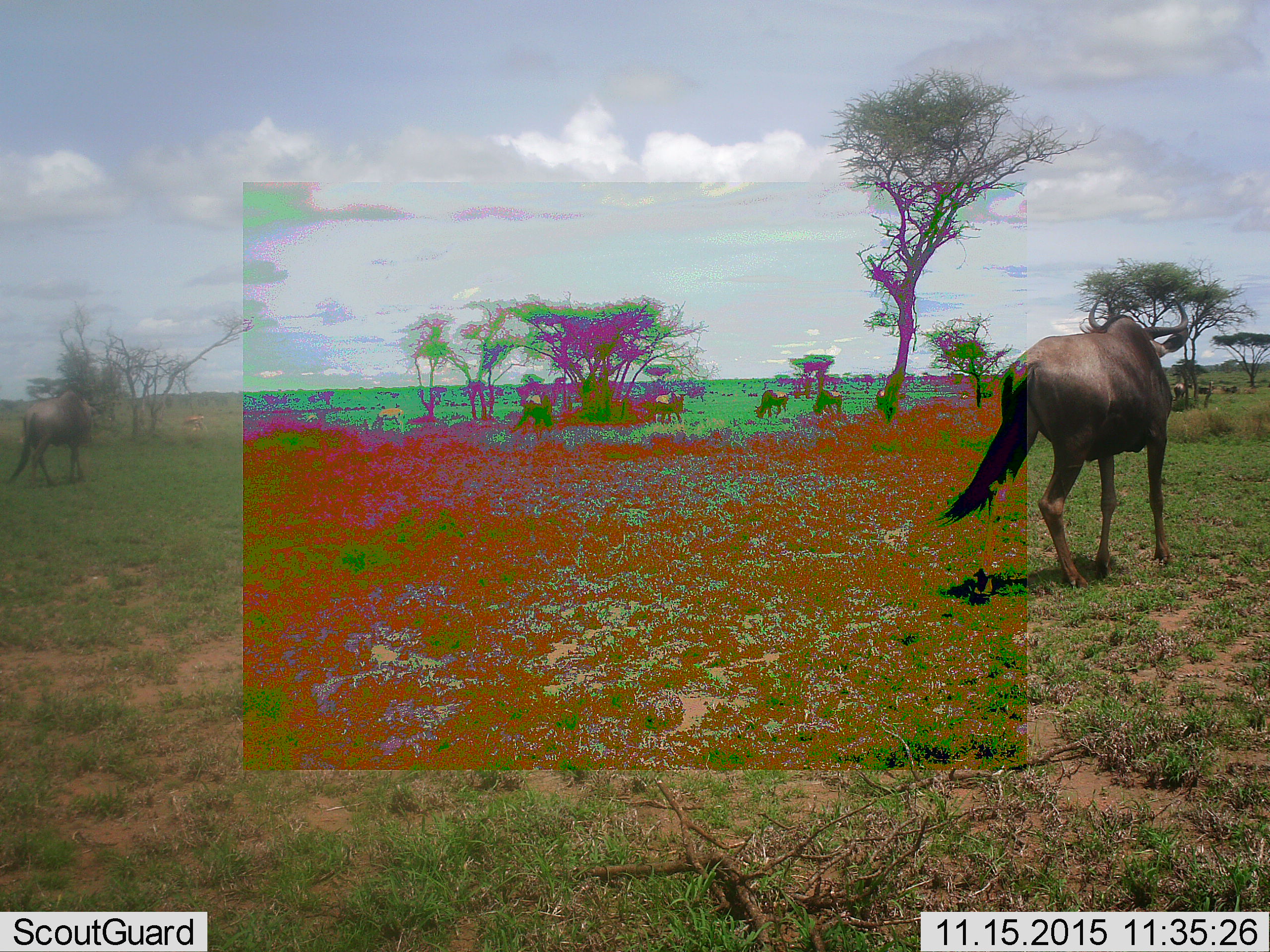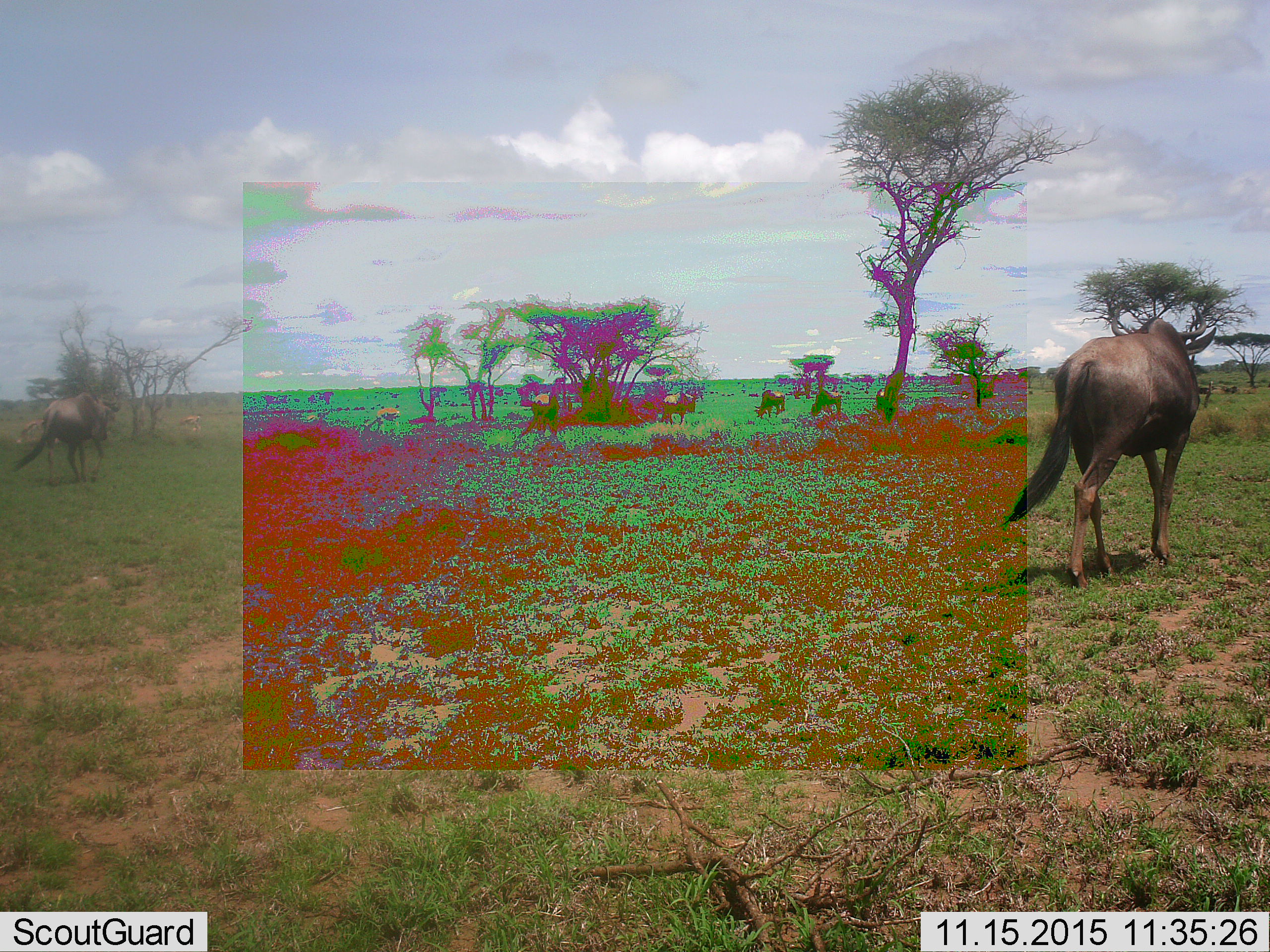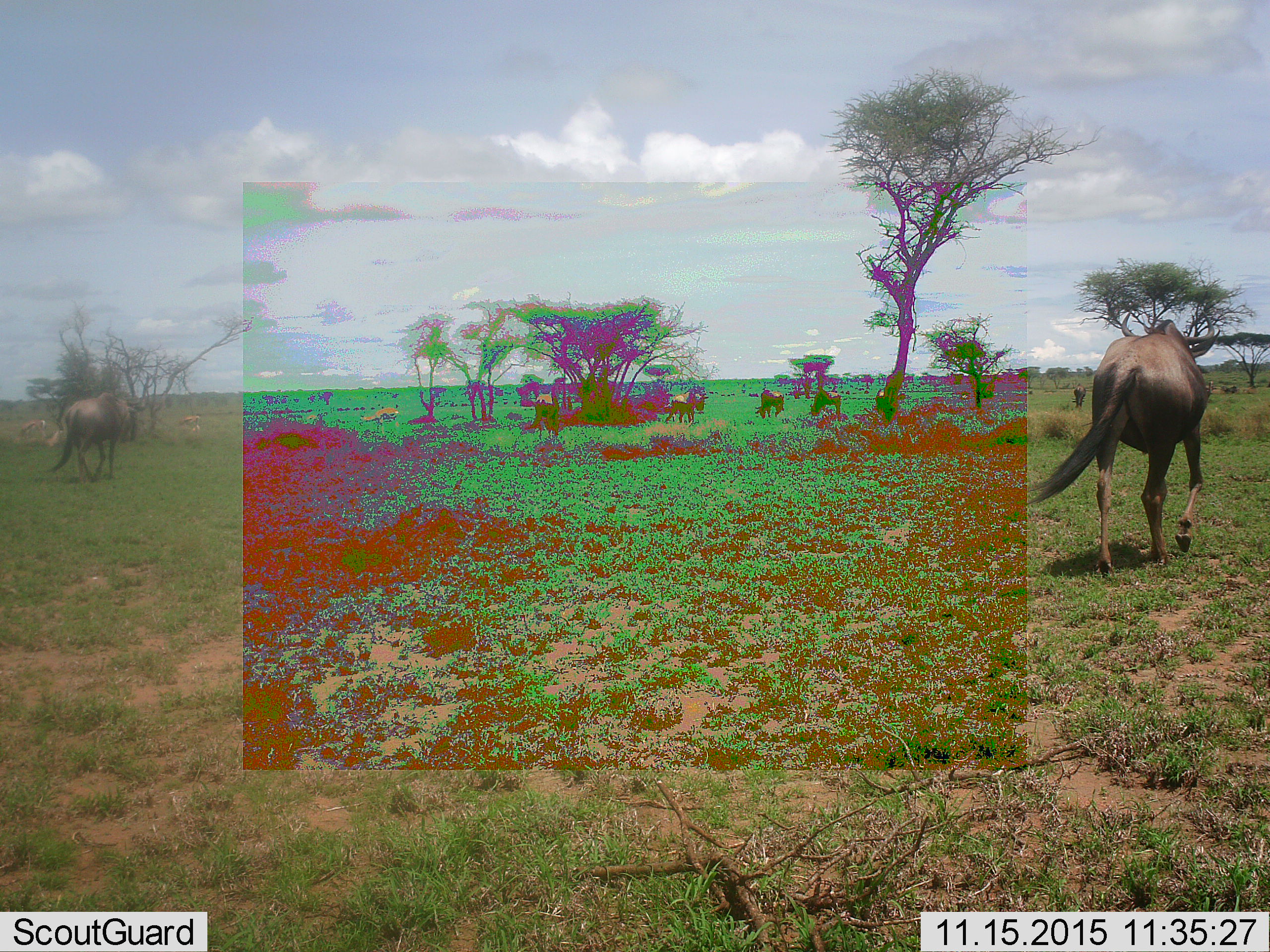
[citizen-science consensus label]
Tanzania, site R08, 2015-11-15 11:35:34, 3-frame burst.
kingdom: Animalia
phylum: Chordata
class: Mammalia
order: Artiodactyla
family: Bovidae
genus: Connochaetes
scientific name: Connochaetes taurinus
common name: blue wildebeest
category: wildebeest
Wildebeest (blue wildebeest) (Connochaetes taurinus), count 11-50. Behavior (volunteer vote fractions): standing 43%, resting 14%, moving 71%, interacting 14%. Young present (vote fraction): 14%. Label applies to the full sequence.